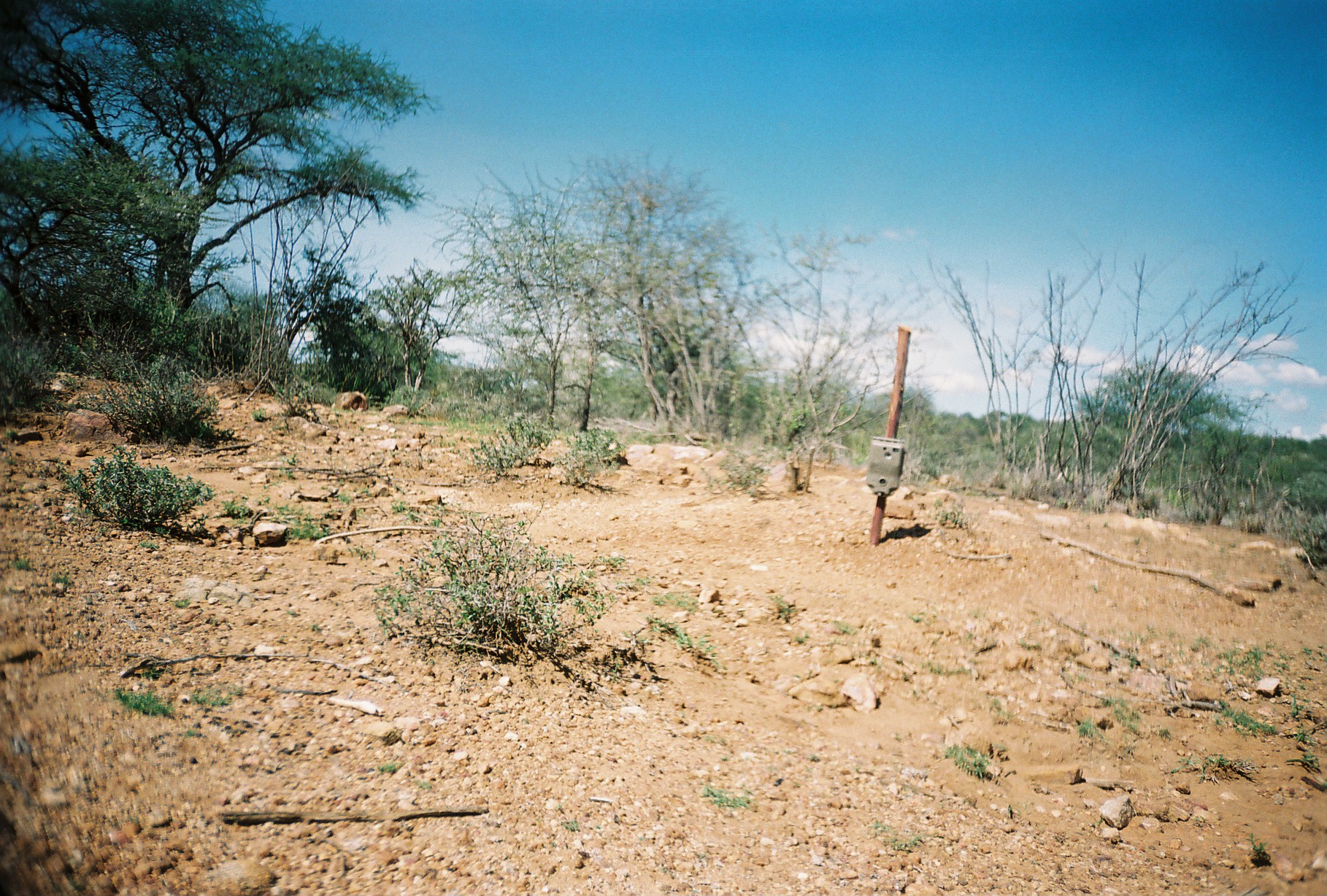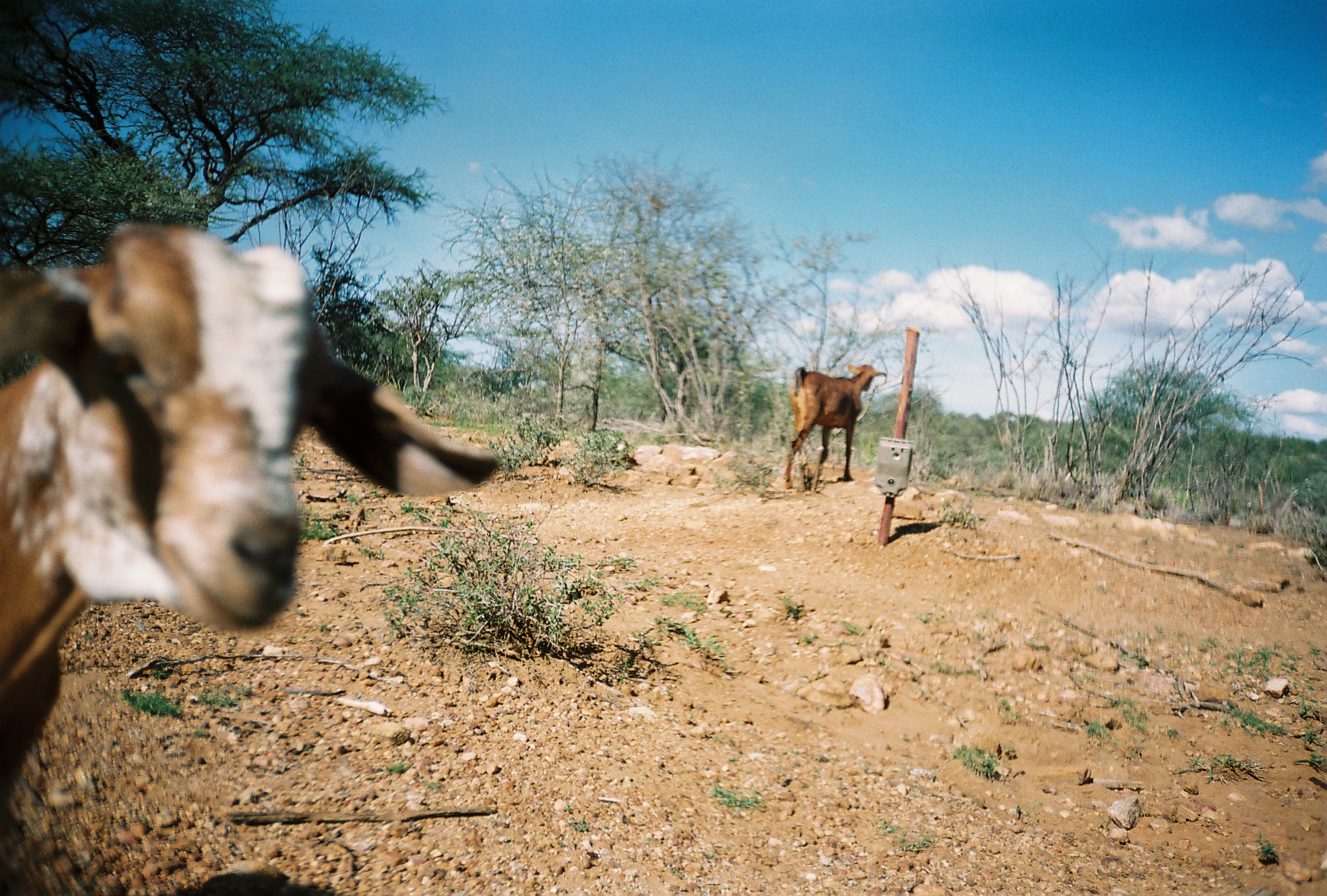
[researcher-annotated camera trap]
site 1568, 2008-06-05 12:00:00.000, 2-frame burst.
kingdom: Animalia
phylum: Chordata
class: Mammalia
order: Artiodactyla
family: Bovidae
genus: Capra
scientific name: Capra aegagrus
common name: wild goat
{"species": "Capra aegagrus (wild goat)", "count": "2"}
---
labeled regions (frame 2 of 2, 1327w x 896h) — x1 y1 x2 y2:
capra aegagrus: 0 220 497 826; 783 363 886 490